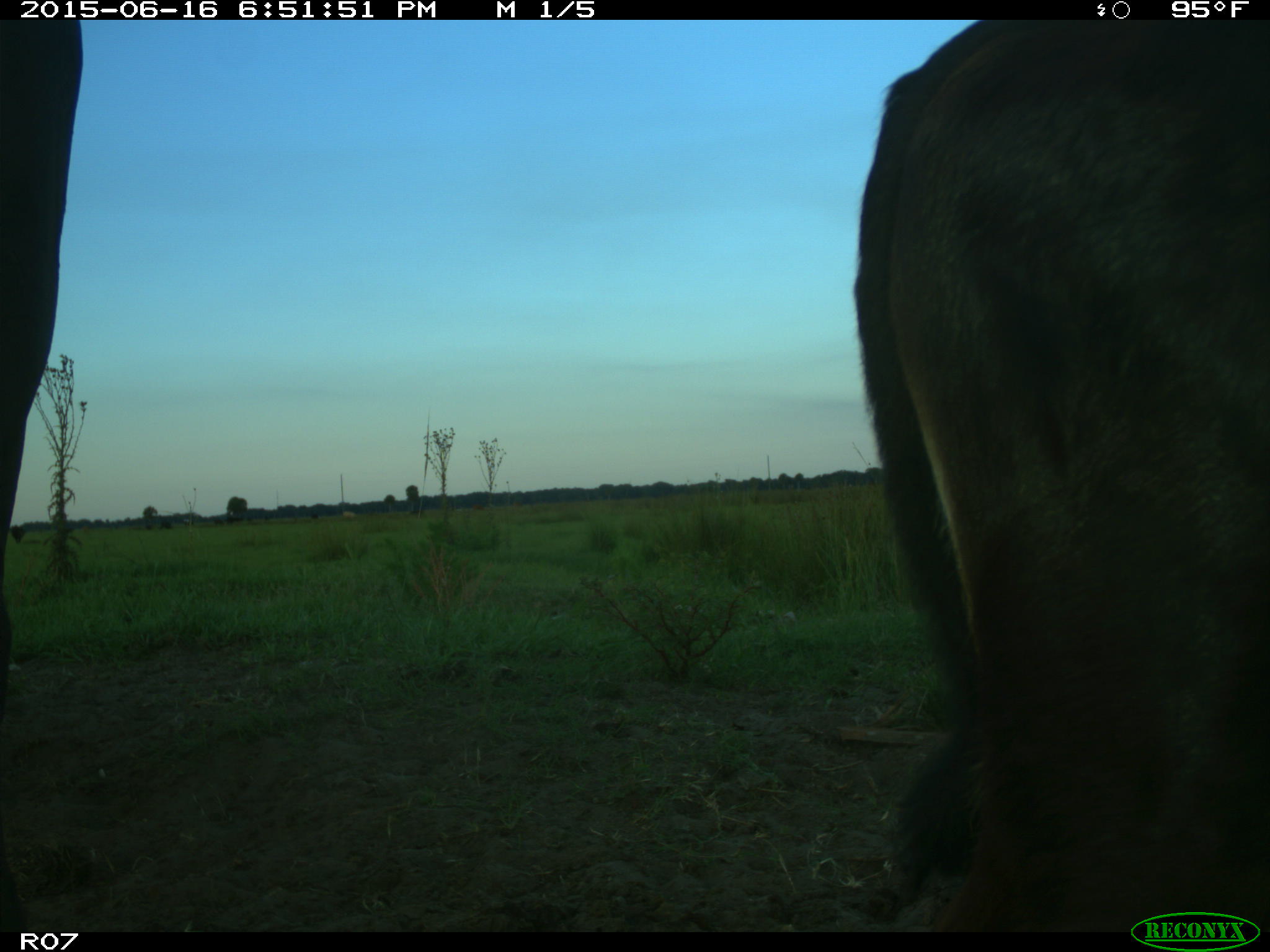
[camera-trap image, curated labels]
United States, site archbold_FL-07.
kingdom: Animalia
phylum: Chordata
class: Mammalia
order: Artiodactyla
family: Bovidae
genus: Bos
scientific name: Bos taurus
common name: domestic cow